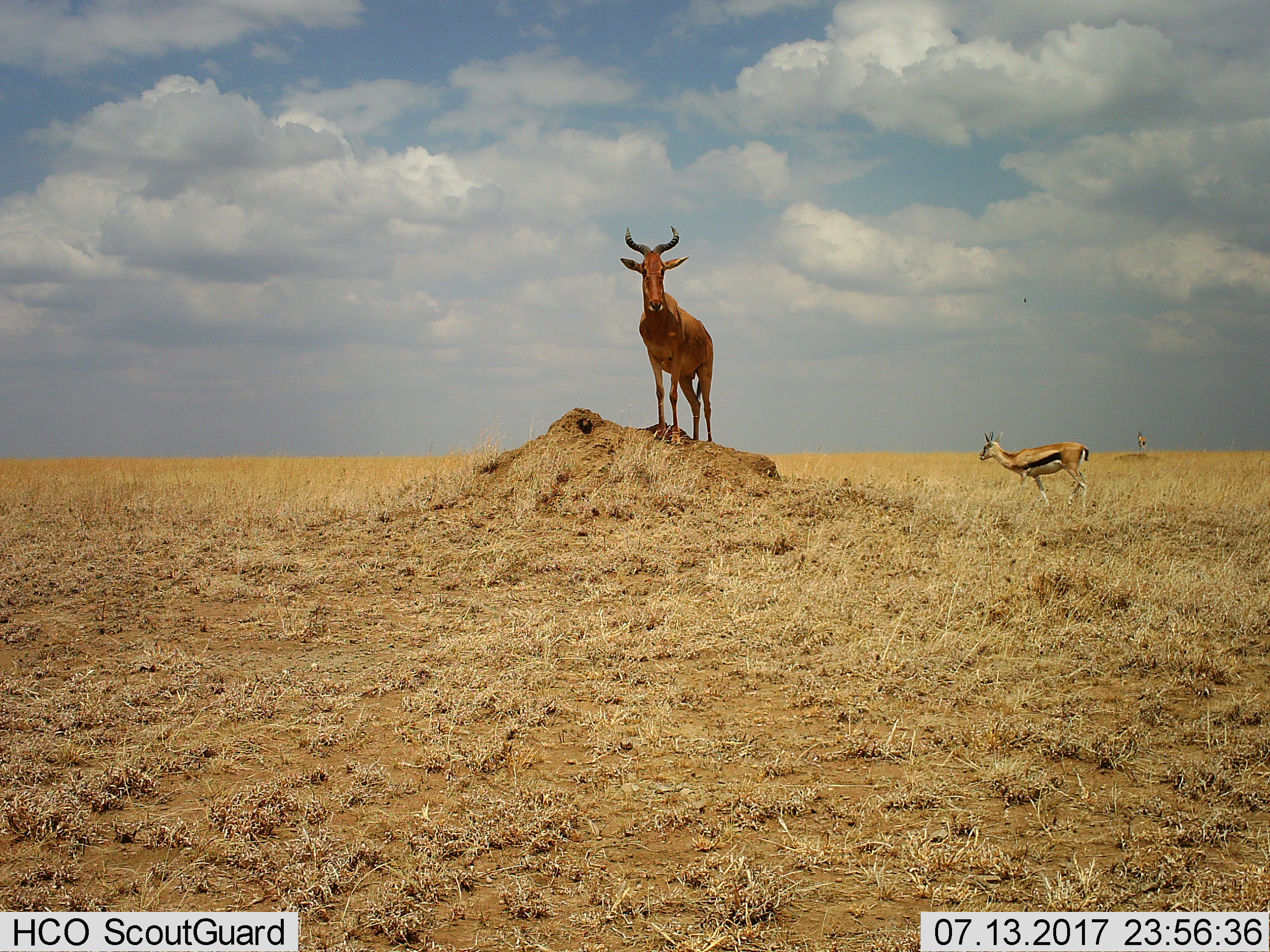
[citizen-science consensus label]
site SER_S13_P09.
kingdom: Animalia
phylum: Chordata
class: Mammalia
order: Artiodactyla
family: Bovidae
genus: Eudorcas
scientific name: Eudorcas thomsonii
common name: thomson's gazelle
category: gazellethomsons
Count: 2.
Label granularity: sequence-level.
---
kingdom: Animalia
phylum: Chordata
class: Mammalia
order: Artiodactyla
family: Bovidae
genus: Alcelaphus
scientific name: Alcelaphus buselaphus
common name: hartebeest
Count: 1.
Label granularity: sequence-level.